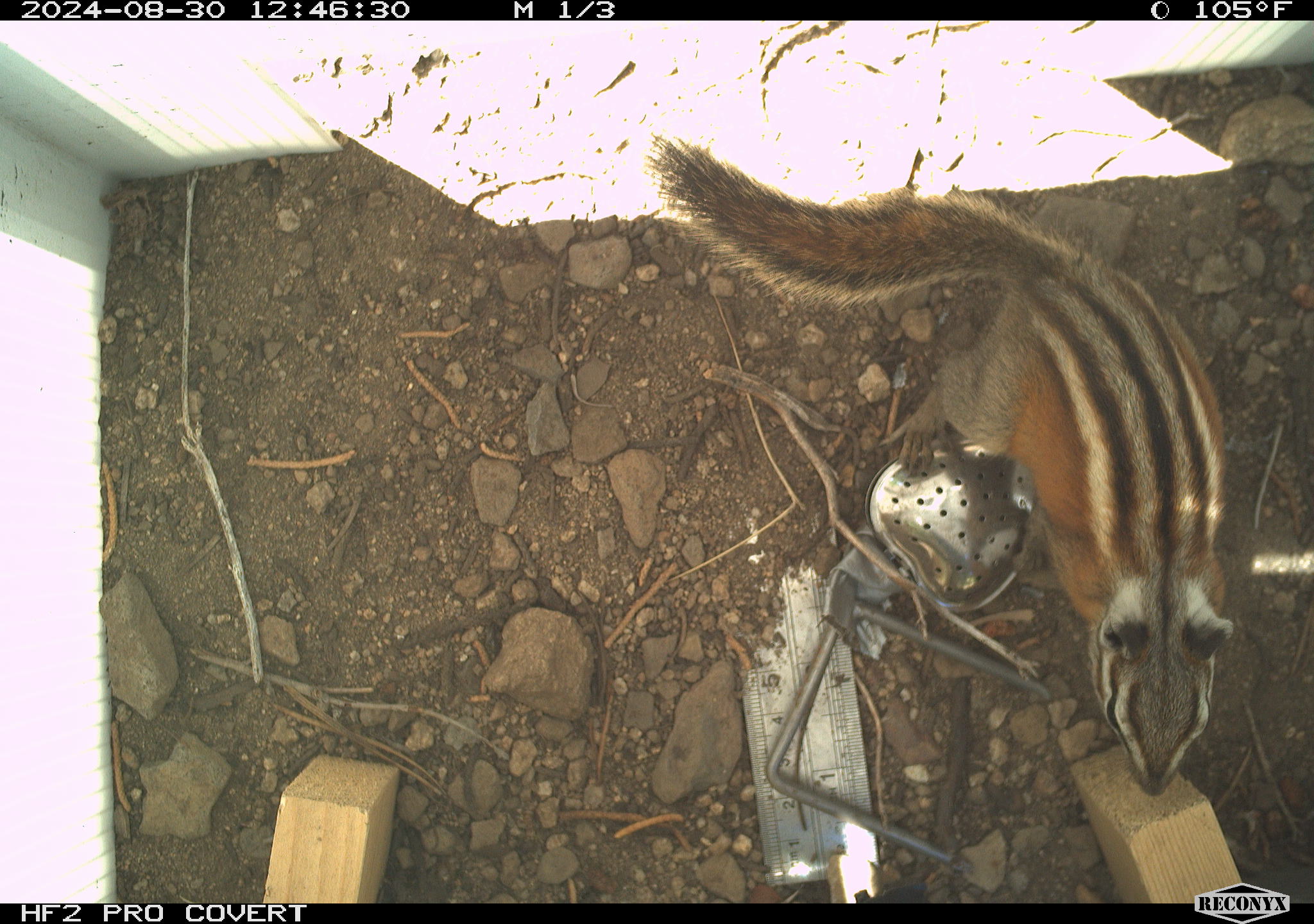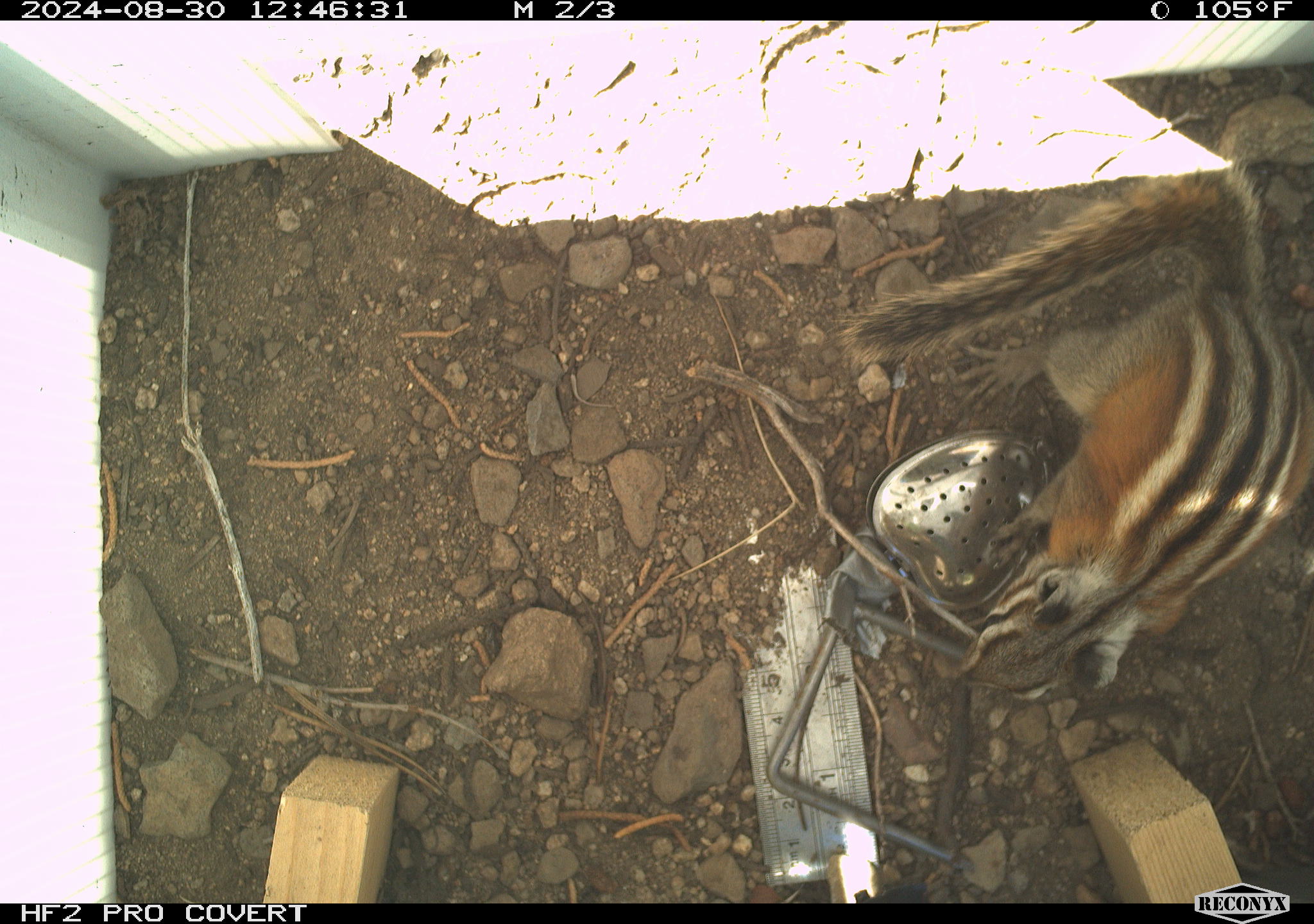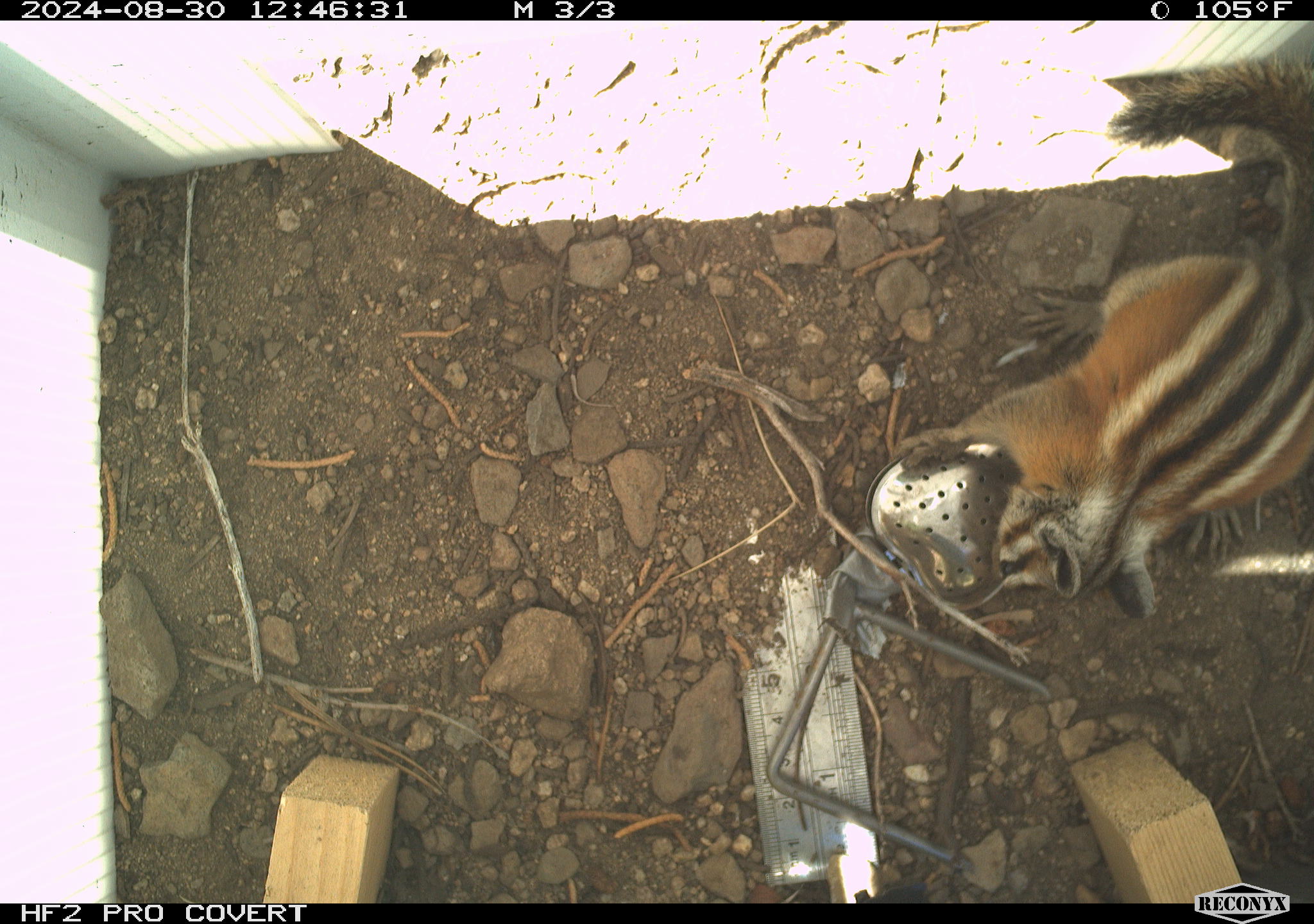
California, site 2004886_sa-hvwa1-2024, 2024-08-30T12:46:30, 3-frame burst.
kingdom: Animalia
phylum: Chordata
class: Mammalia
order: Rodentia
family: Sciuridae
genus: Neotamias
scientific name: Neotamias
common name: western chipmunks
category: neotamias species